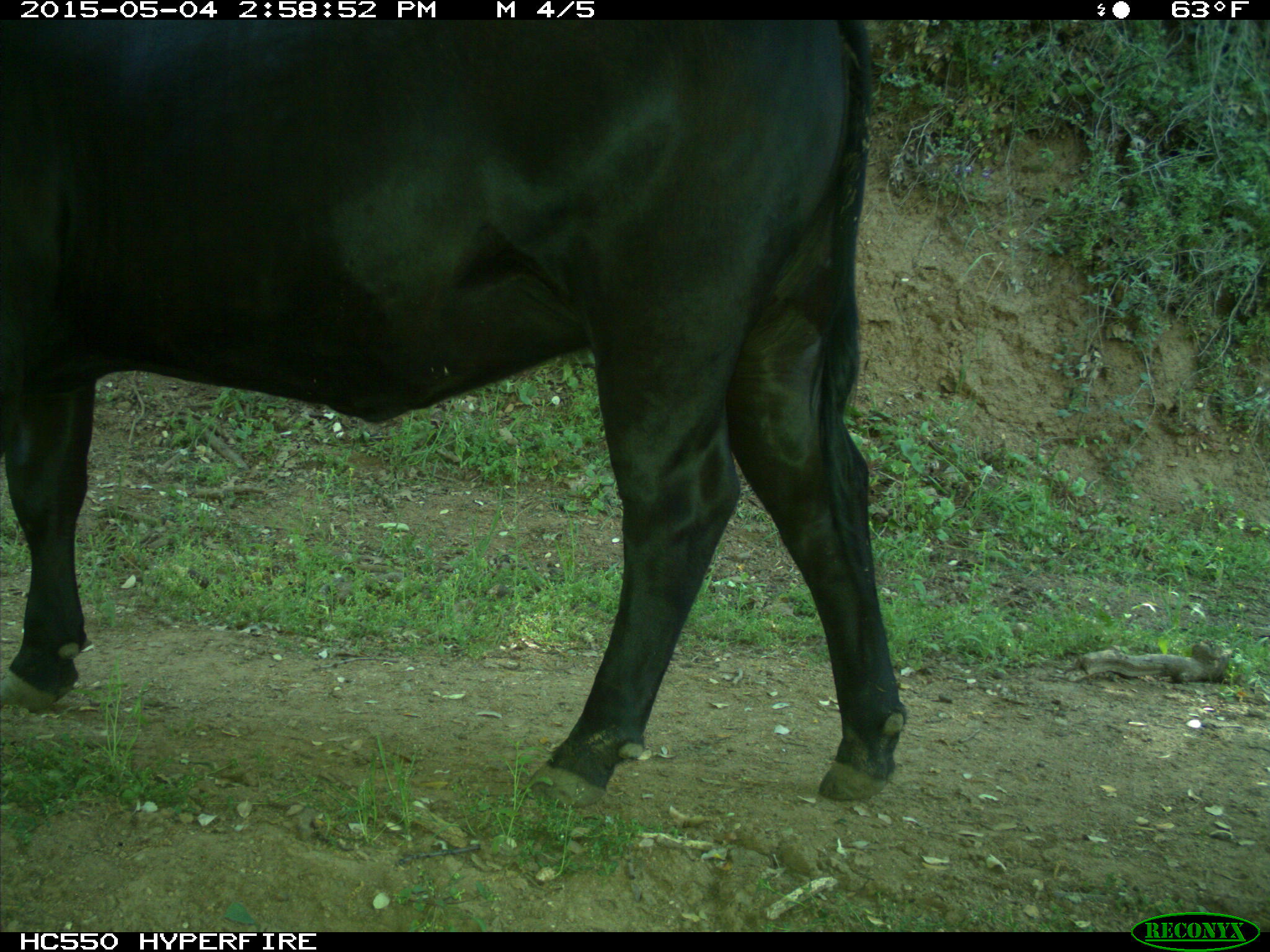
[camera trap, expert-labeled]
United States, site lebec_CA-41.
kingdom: Animalia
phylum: Chordata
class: Mammalia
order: Artiodactyla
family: Bovidae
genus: Bos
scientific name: Bos taurus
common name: domestic cow